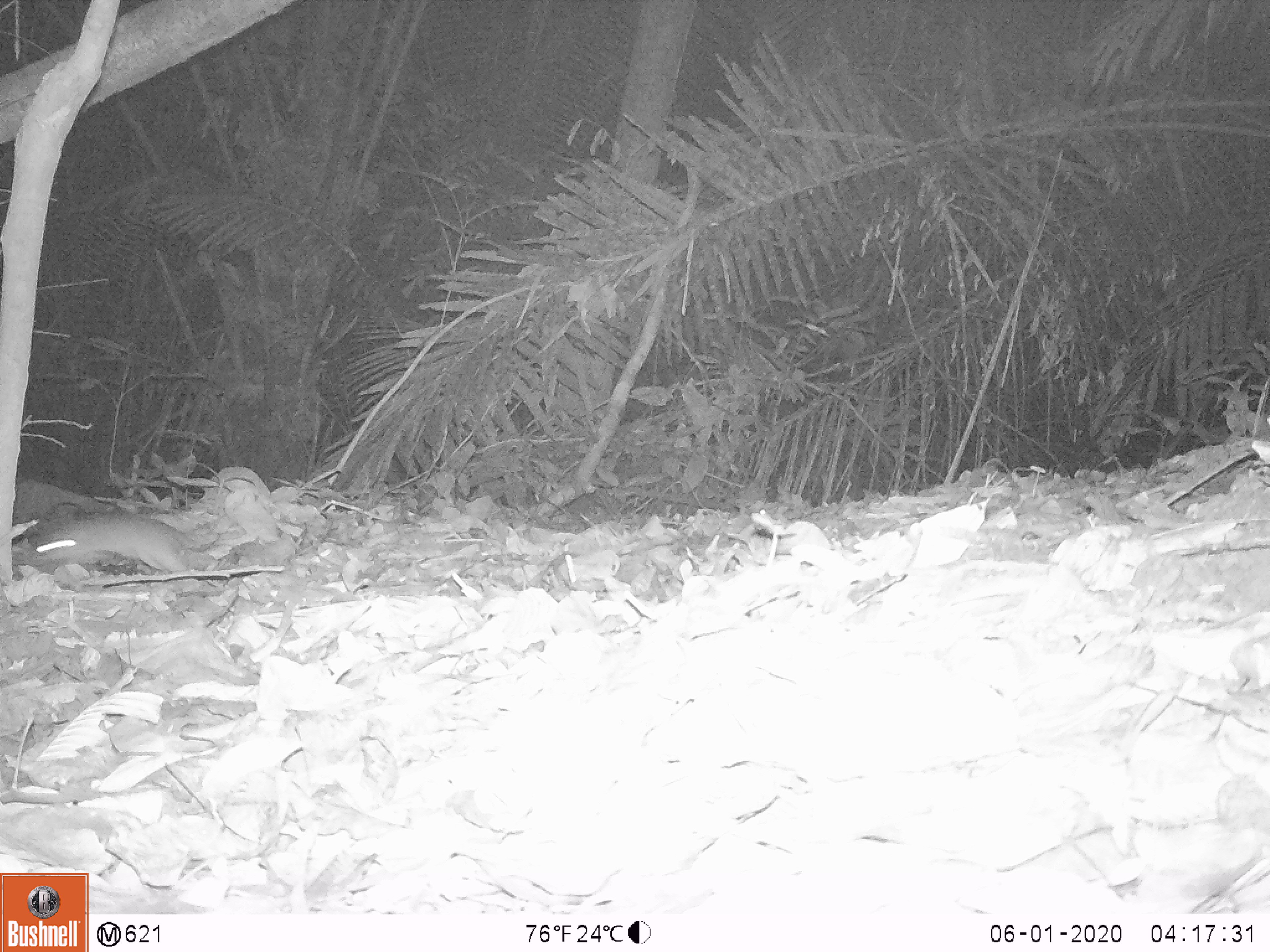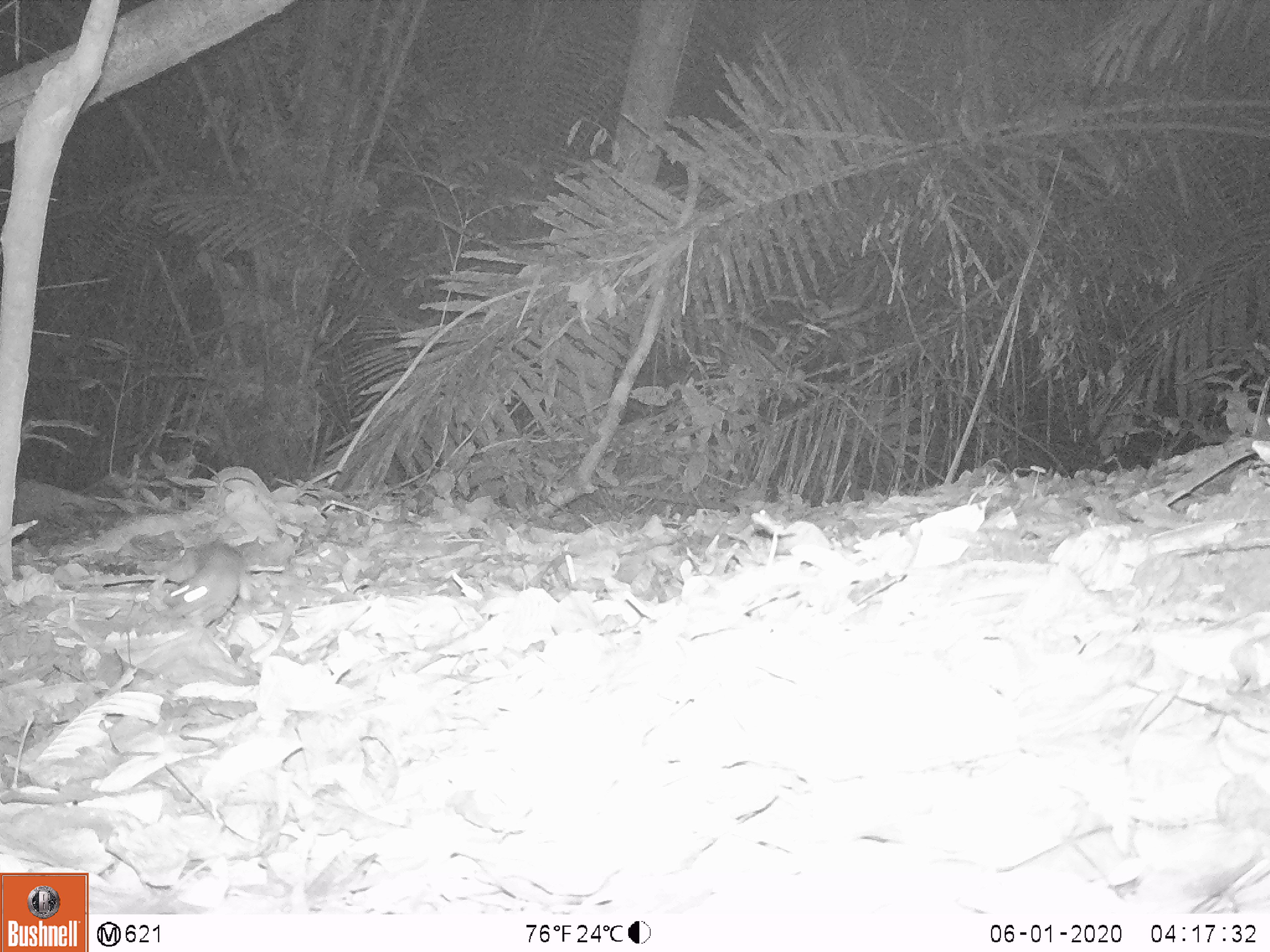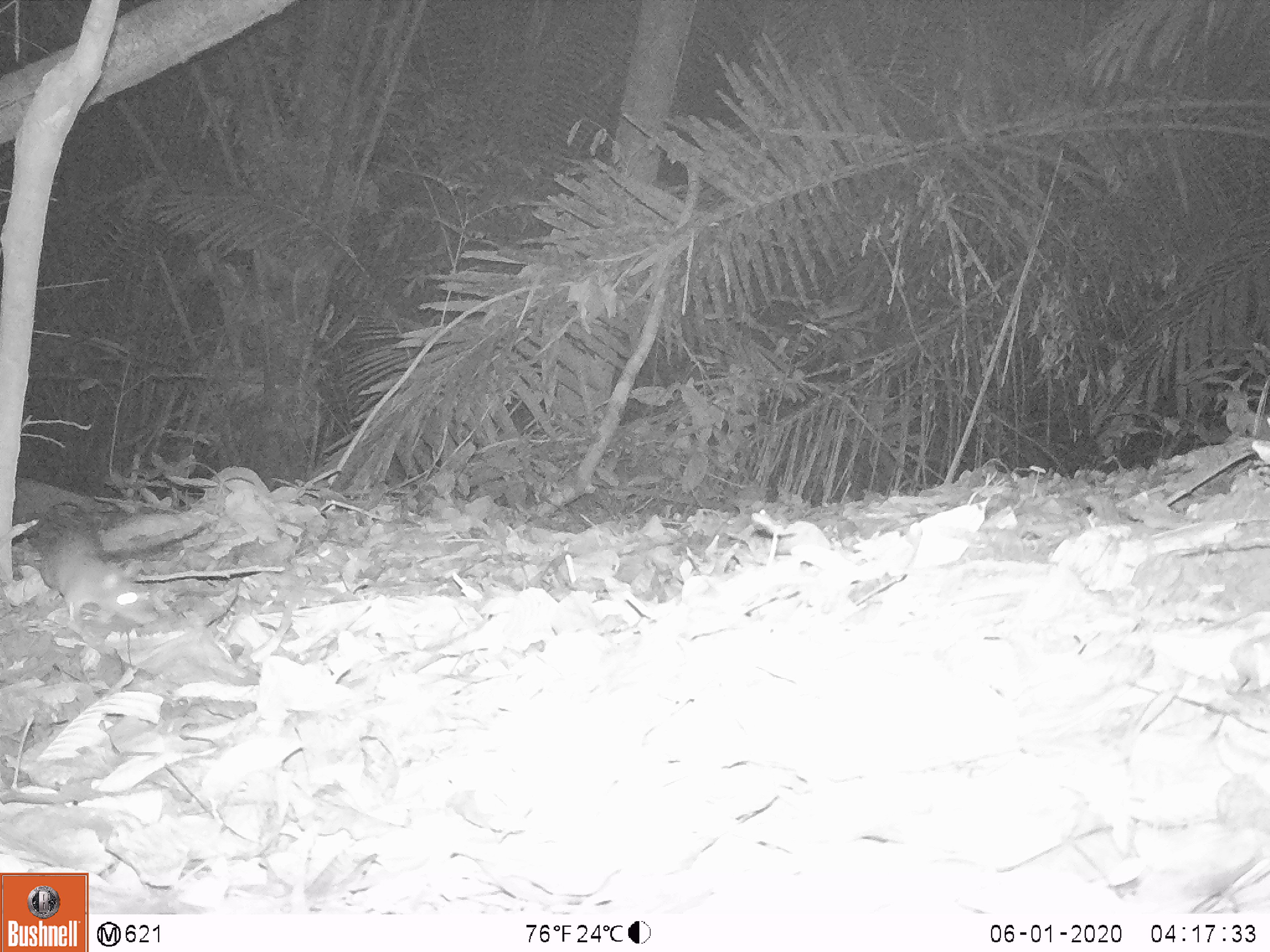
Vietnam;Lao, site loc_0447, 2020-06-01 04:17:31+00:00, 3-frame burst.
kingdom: Animalia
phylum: Chordata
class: Mammalia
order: Rodentia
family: Muridae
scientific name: Muridae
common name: old-world mice and rats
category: unidentified murid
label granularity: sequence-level